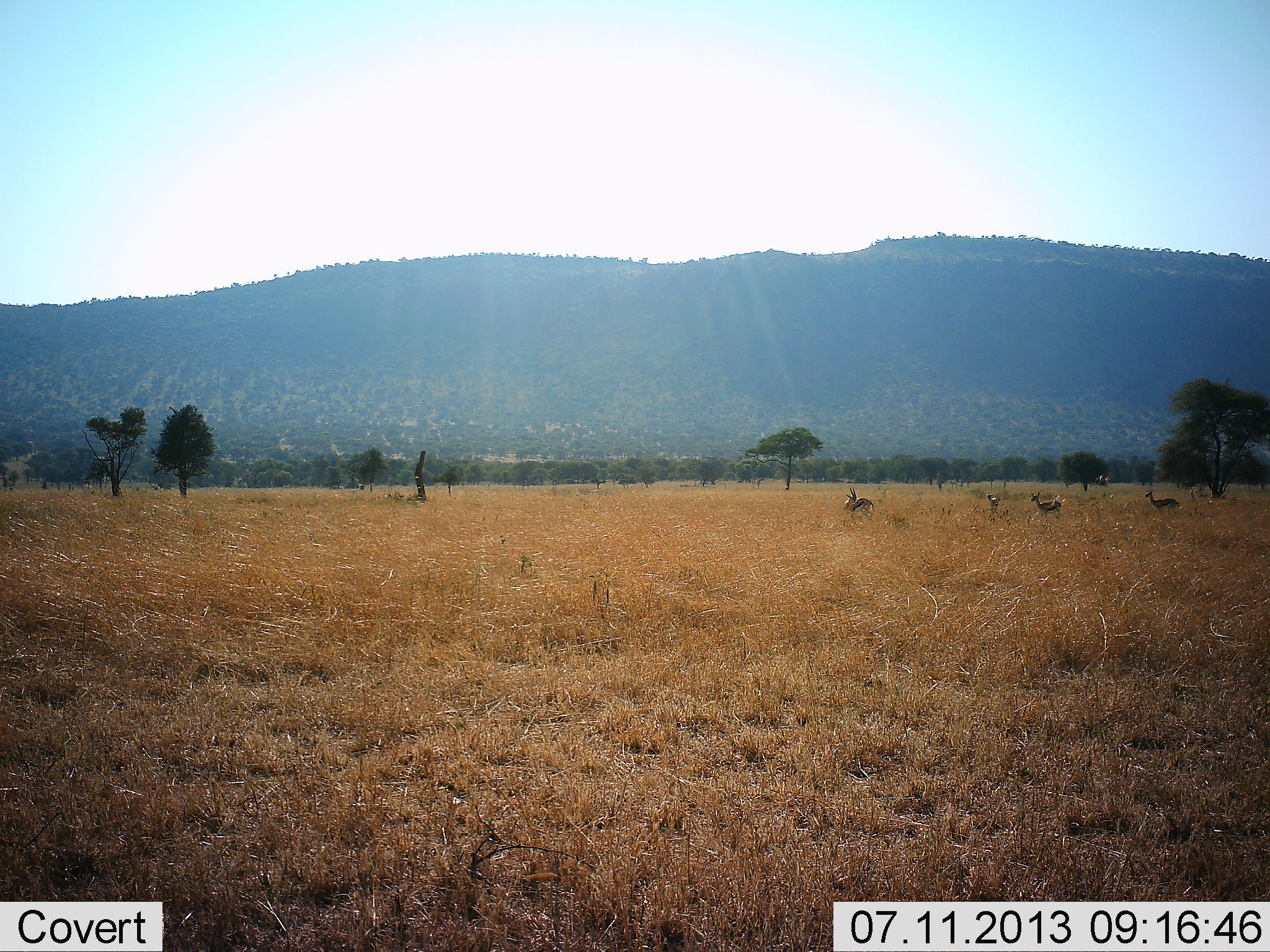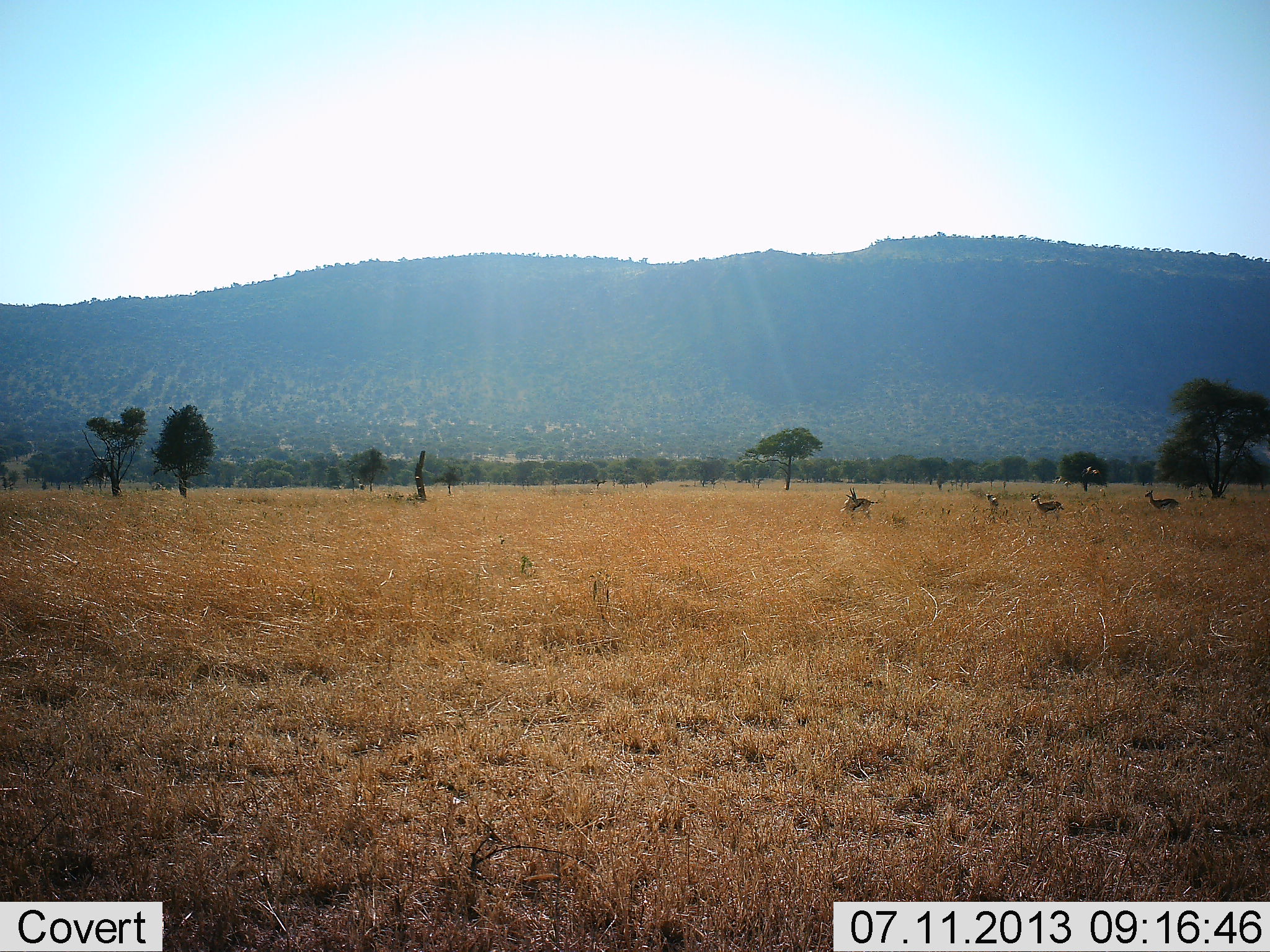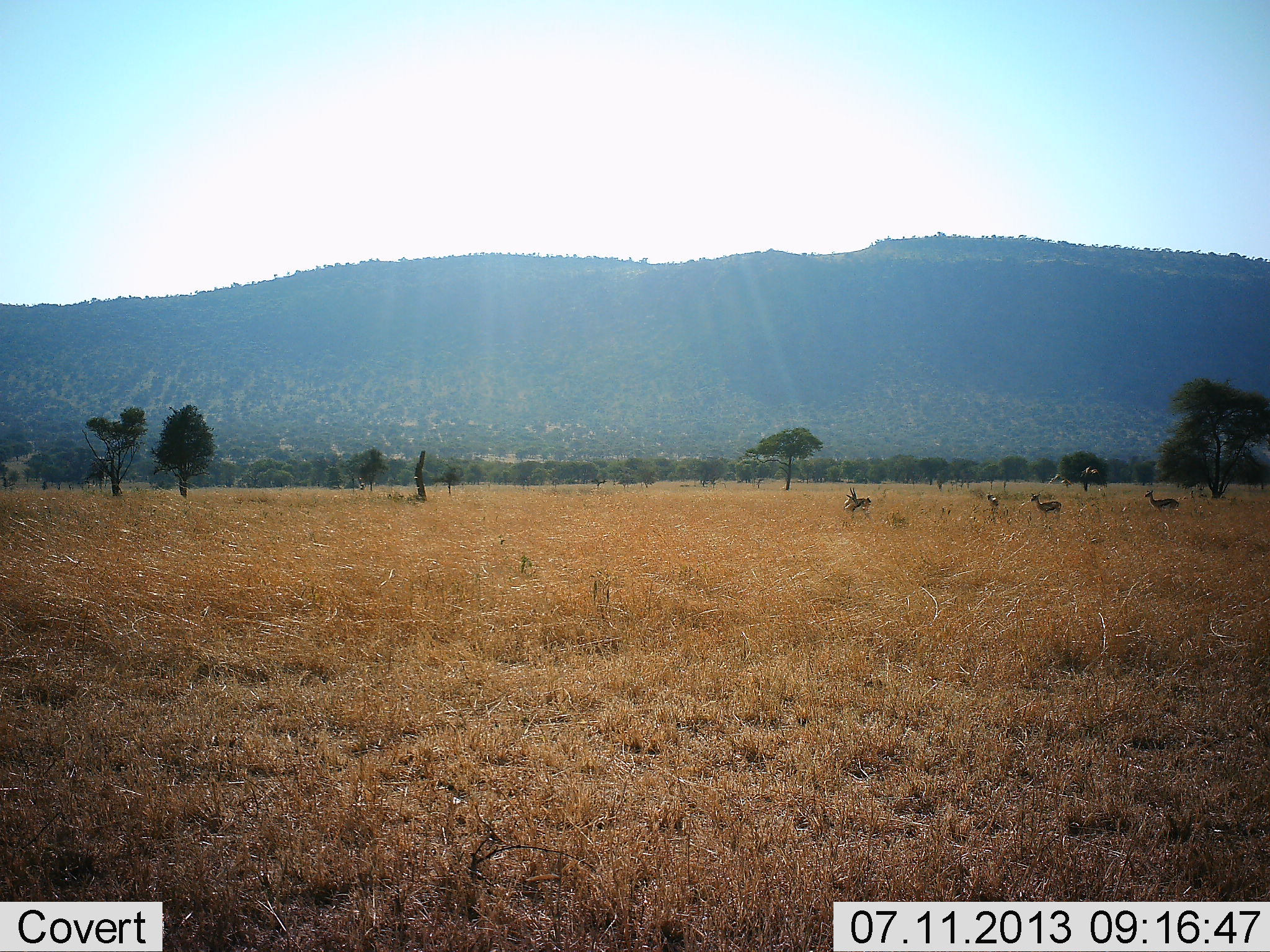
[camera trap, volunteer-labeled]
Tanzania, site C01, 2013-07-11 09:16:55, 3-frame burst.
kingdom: Animalia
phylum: Chordata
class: Mammalia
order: Artiodactyla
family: Bovidae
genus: Eudorcas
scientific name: Eudorcas thomsonii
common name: thomson's gazelle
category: gazellethomsons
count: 4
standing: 90%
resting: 10%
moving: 10%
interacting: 0%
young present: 0%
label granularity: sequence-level